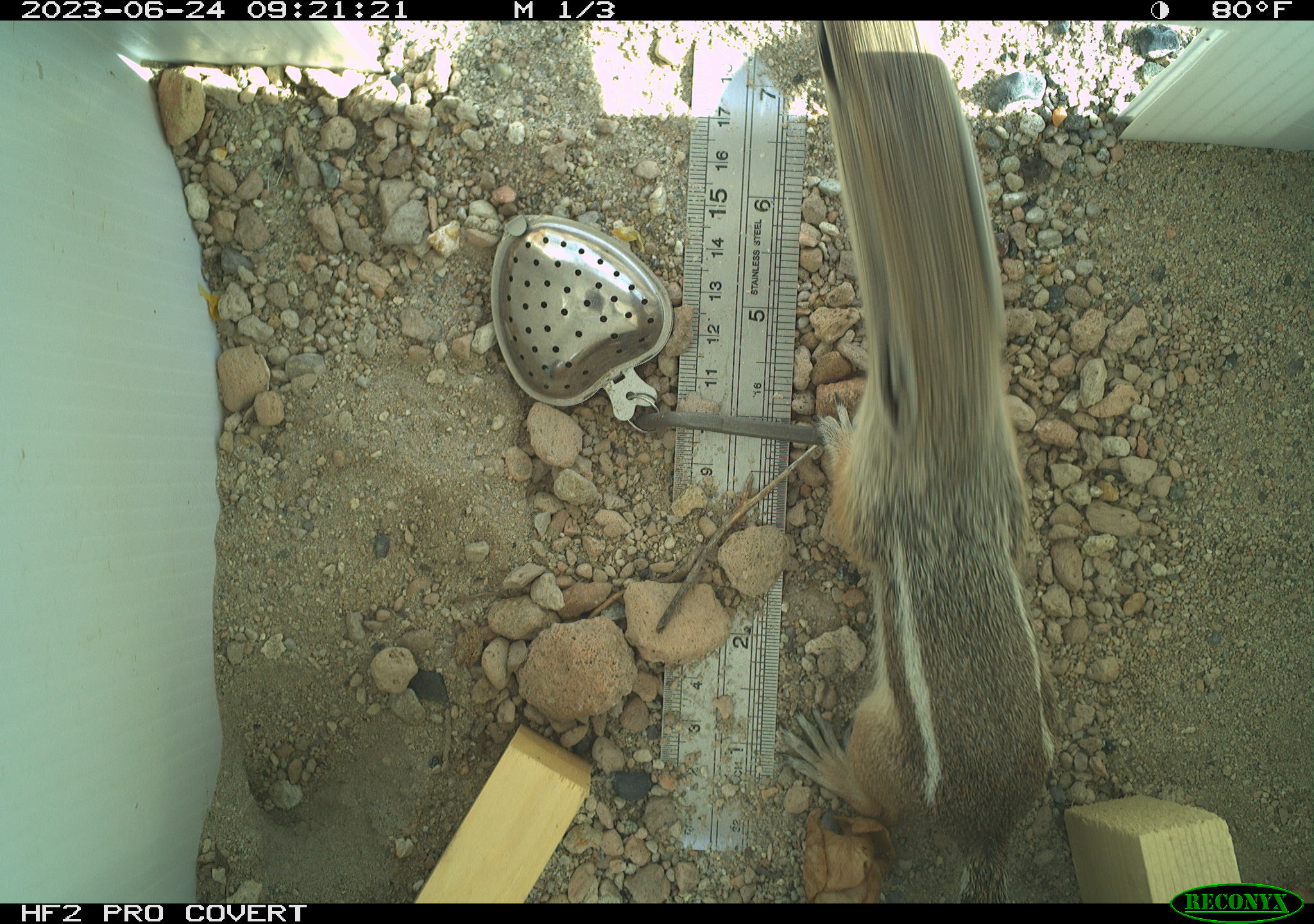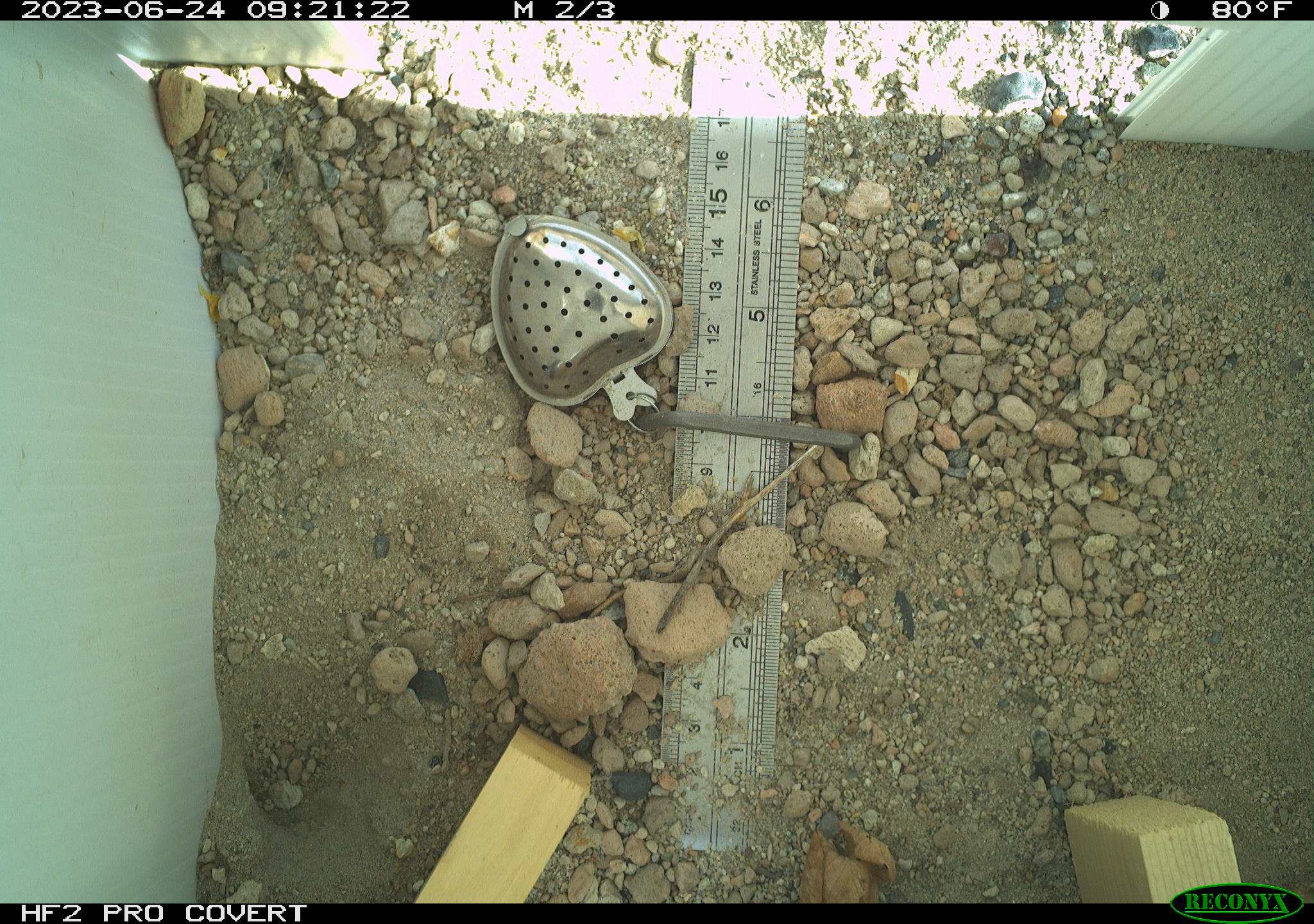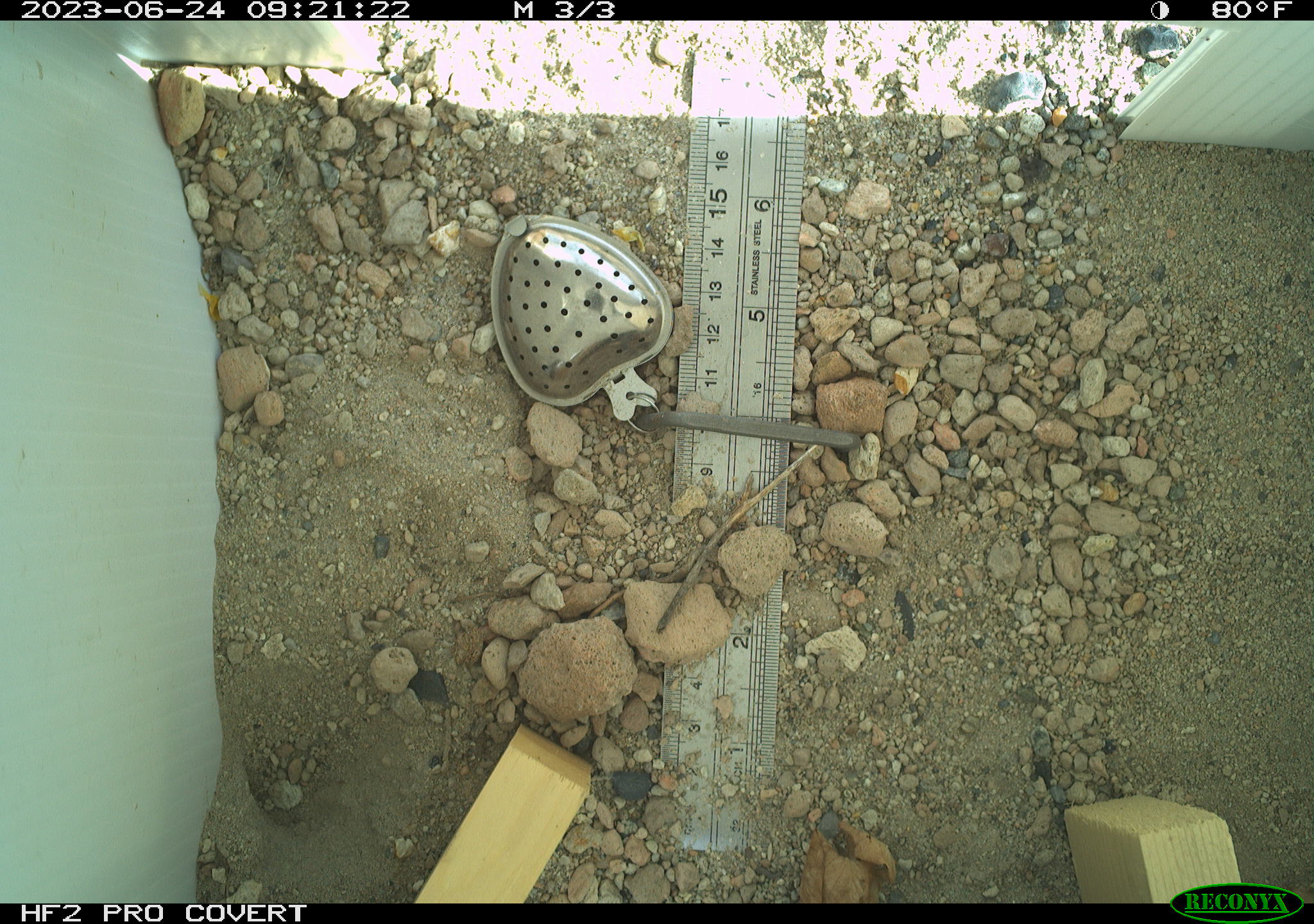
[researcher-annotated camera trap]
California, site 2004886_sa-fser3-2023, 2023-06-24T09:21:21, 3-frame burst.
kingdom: Animalia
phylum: Chordata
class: Mammalia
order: Rodentia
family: Sciuridae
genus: Ammospermophilus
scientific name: Ammospermophilus leucurus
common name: white-tailed antelope squirrel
White-tailed antelope squirrel (Ammospermophilus leucurus).